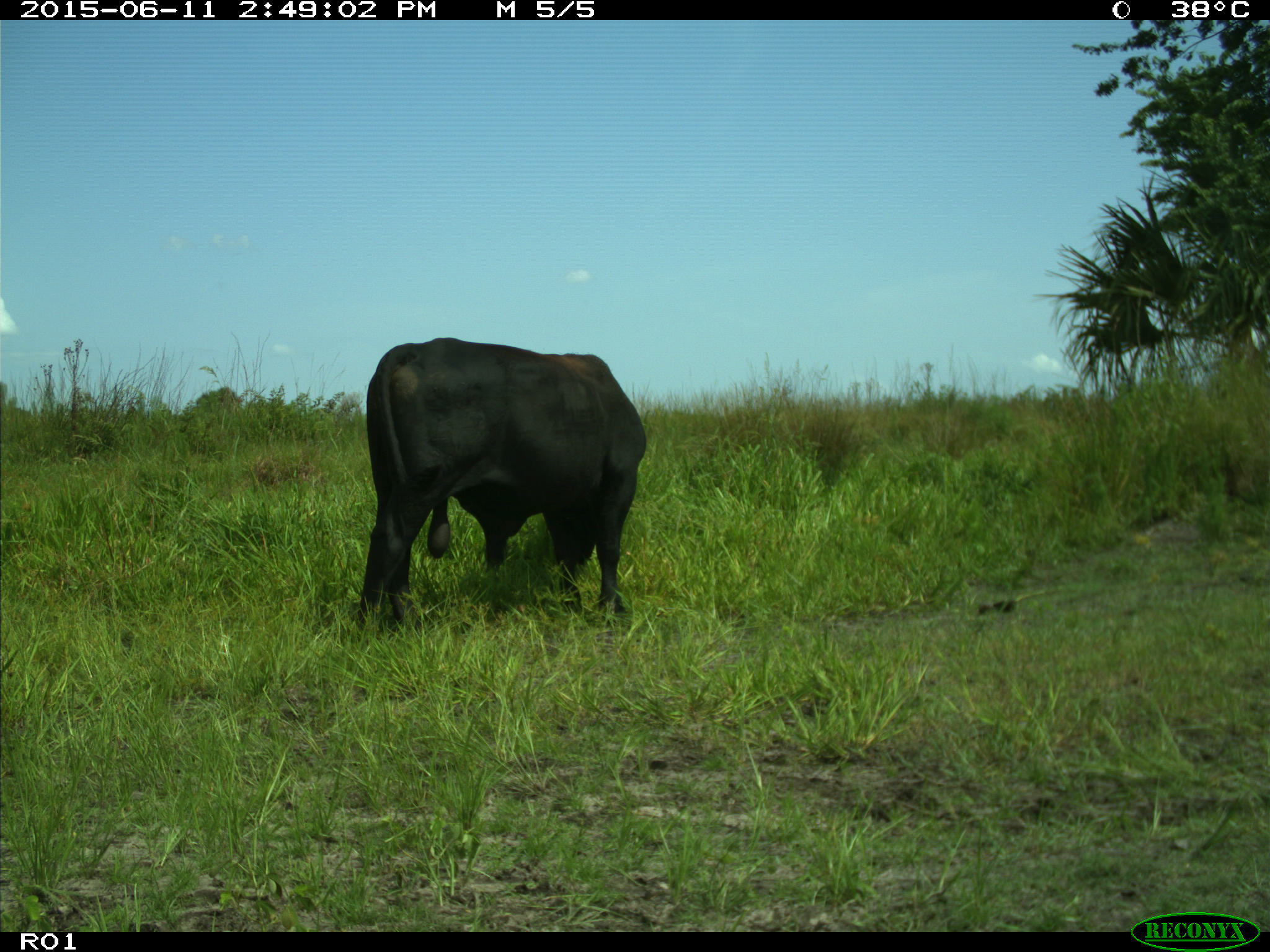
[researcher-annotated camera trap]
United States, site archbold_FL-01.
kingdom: Animalia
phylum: Chordata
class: Mammalia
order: Artiodactyla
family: Bovidae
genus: Bos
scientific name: Bos taurus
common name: domestic cow